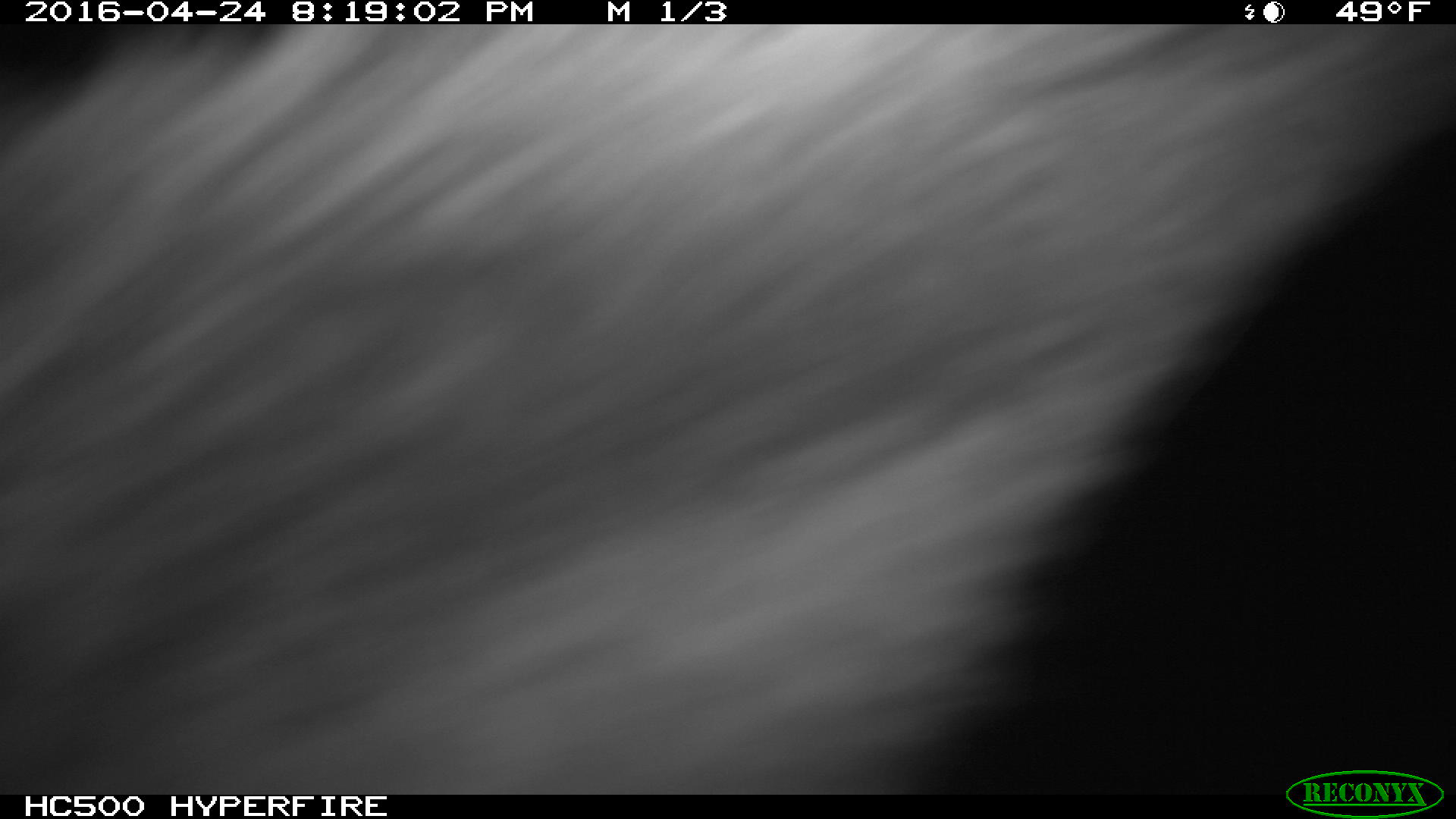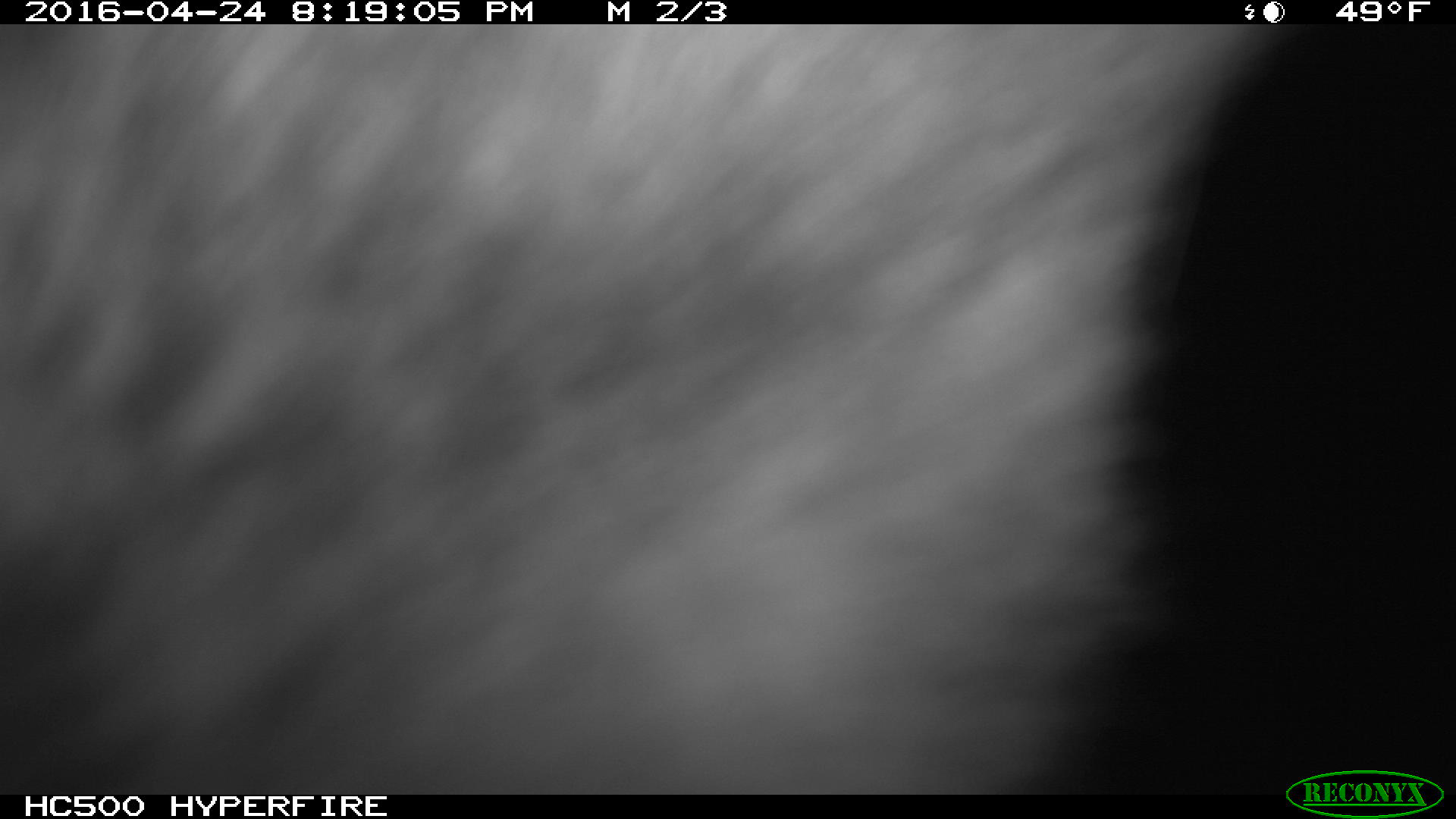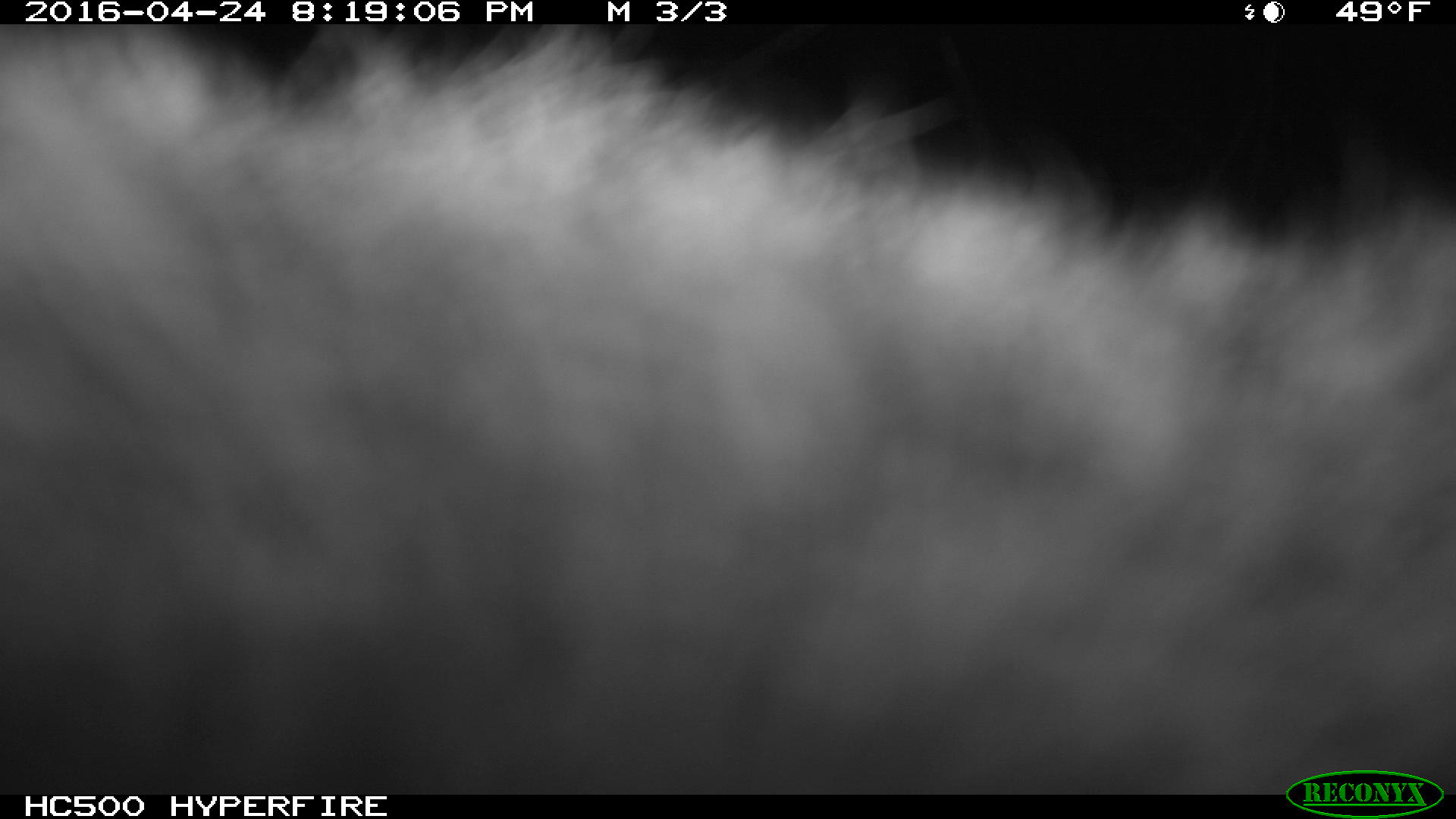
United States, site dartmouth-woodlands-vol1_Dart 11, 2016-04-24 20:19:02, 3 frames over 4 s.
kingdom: Animalia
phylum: Chordata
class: Mammalia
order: Artiodactyla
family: Cervidae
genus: Alces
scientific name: Alces alces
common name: moose